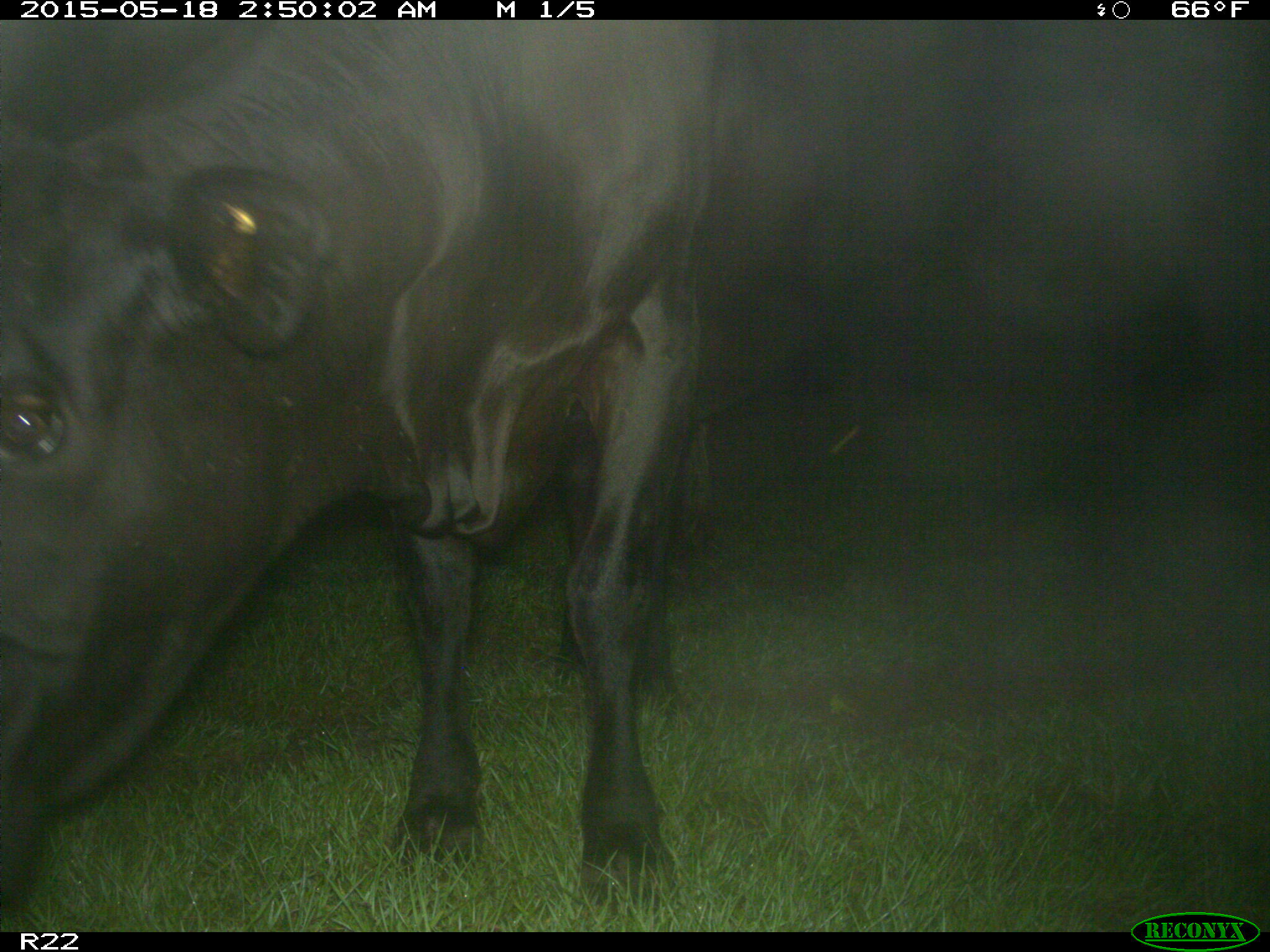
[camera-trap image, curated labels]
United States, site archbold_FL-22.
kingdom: Animalia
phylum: Chordata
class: Mammalia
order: Artiodactyla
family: Bovidae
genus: Bos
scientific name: Bos taurus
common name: domestic cow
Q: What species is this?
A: Bos taurus (domestic cow).